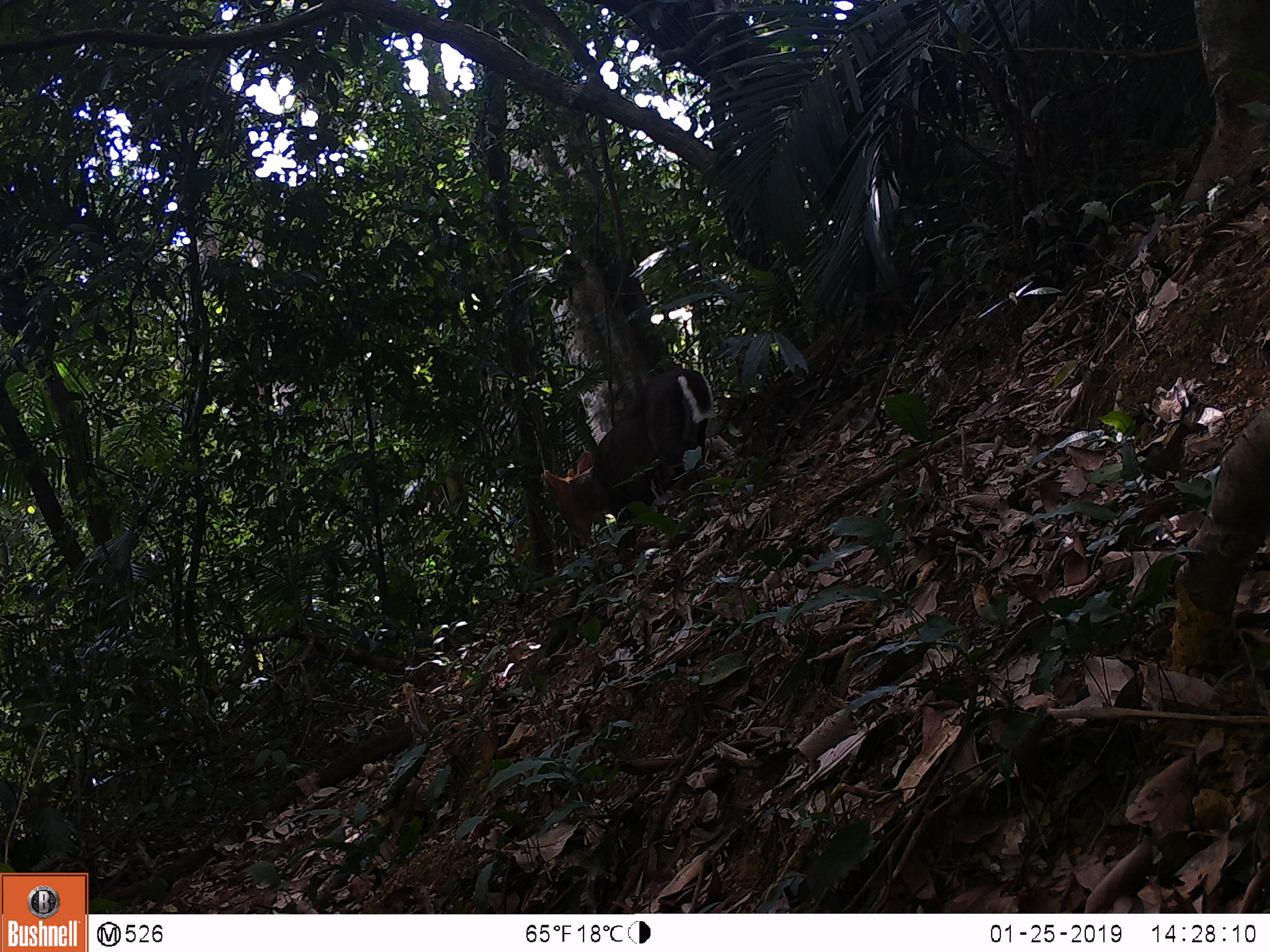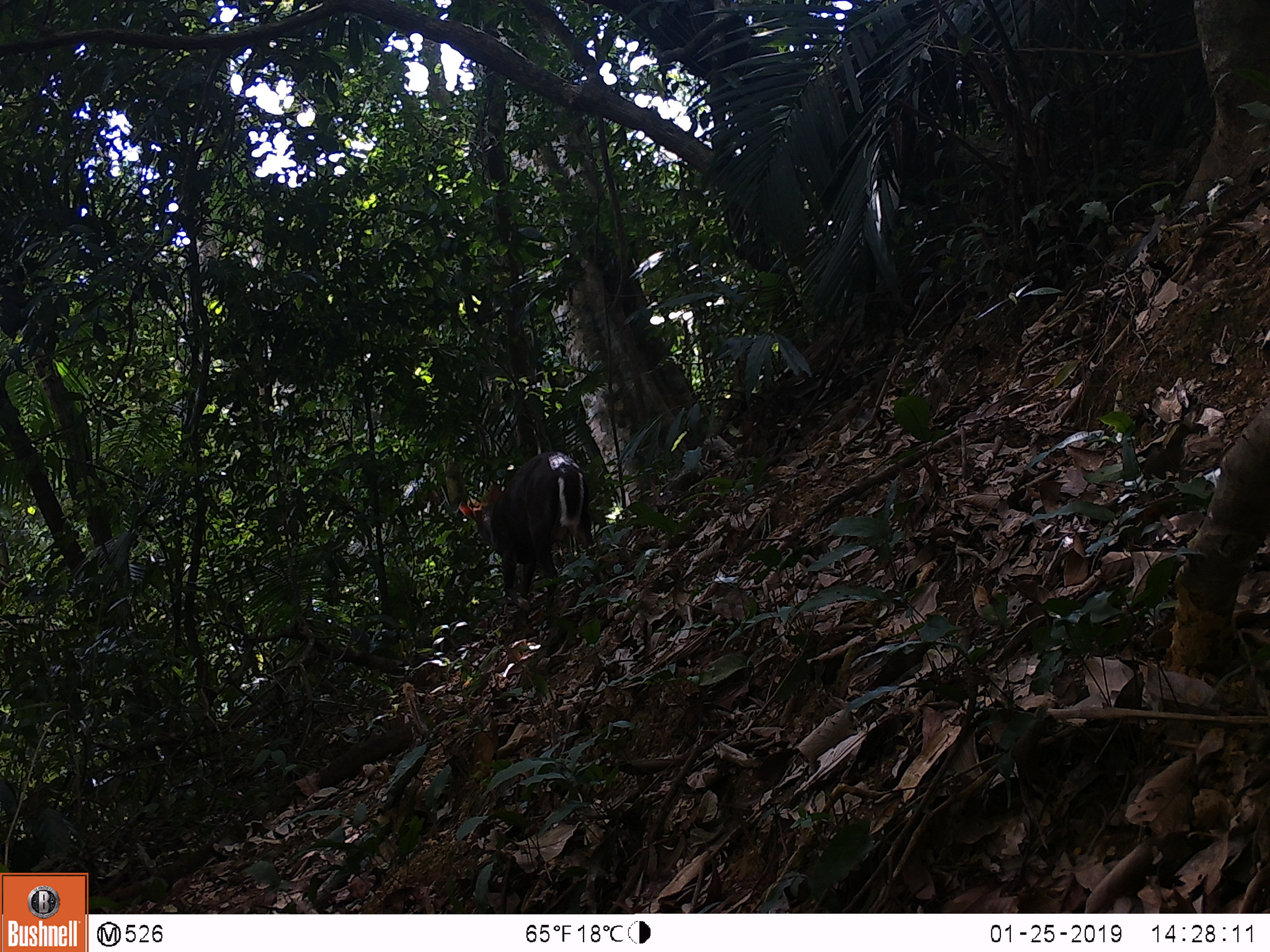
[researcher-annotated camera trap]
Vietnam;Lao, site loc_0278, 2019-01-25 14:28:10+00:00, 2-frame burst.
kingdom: Animalia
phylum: Chordata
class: Mammalia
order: Artiodactyla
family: Cervidae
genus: Muntiacus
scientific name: Muntiacus rooseveltorum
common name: roosevelt's muntjac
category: roosevelts muntjac group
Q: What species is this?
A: Roosevelts muntjac group (roosevelt's muntjac) (Muntiacus rooseveltorum).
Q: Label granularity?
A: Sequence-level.